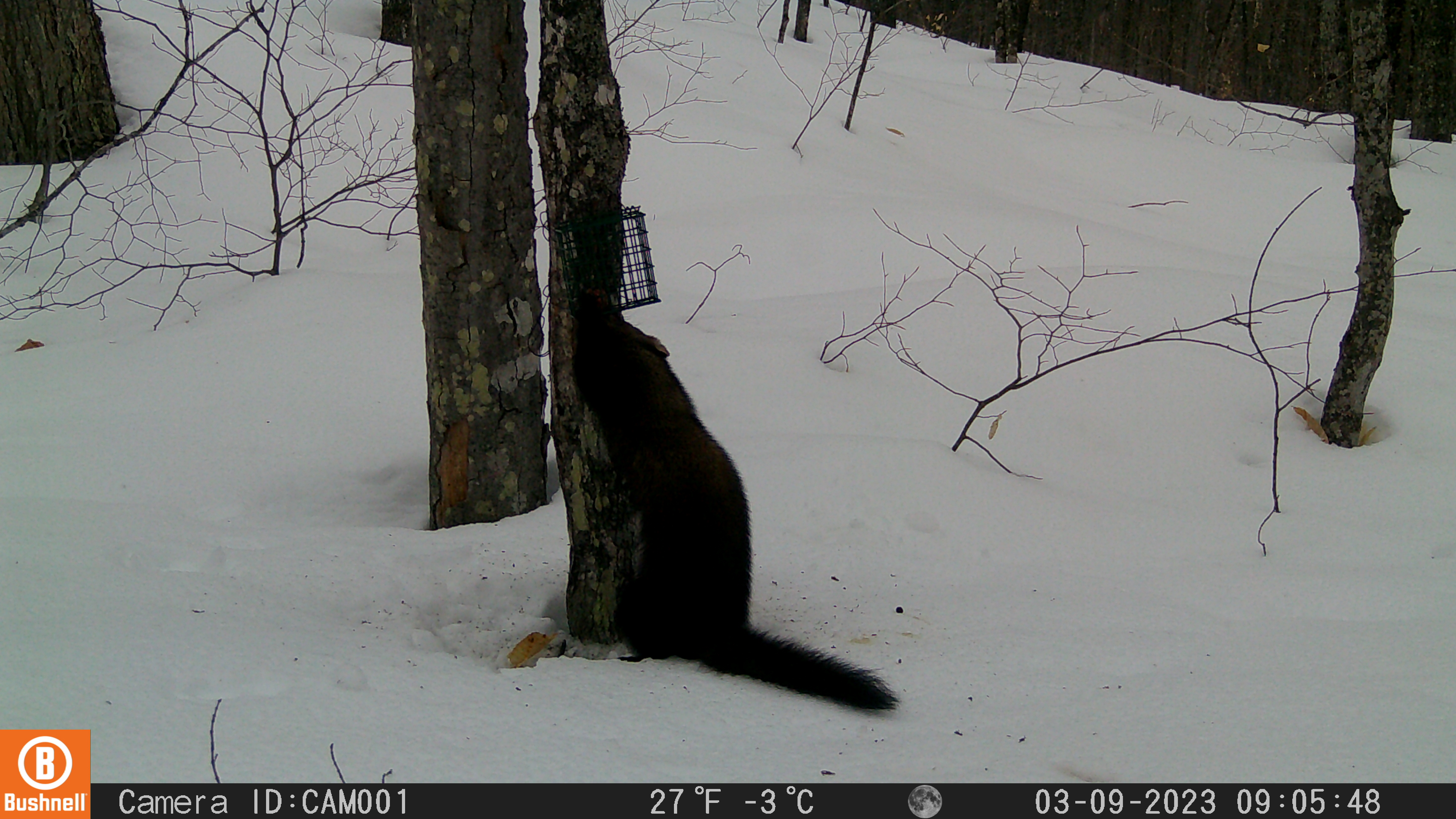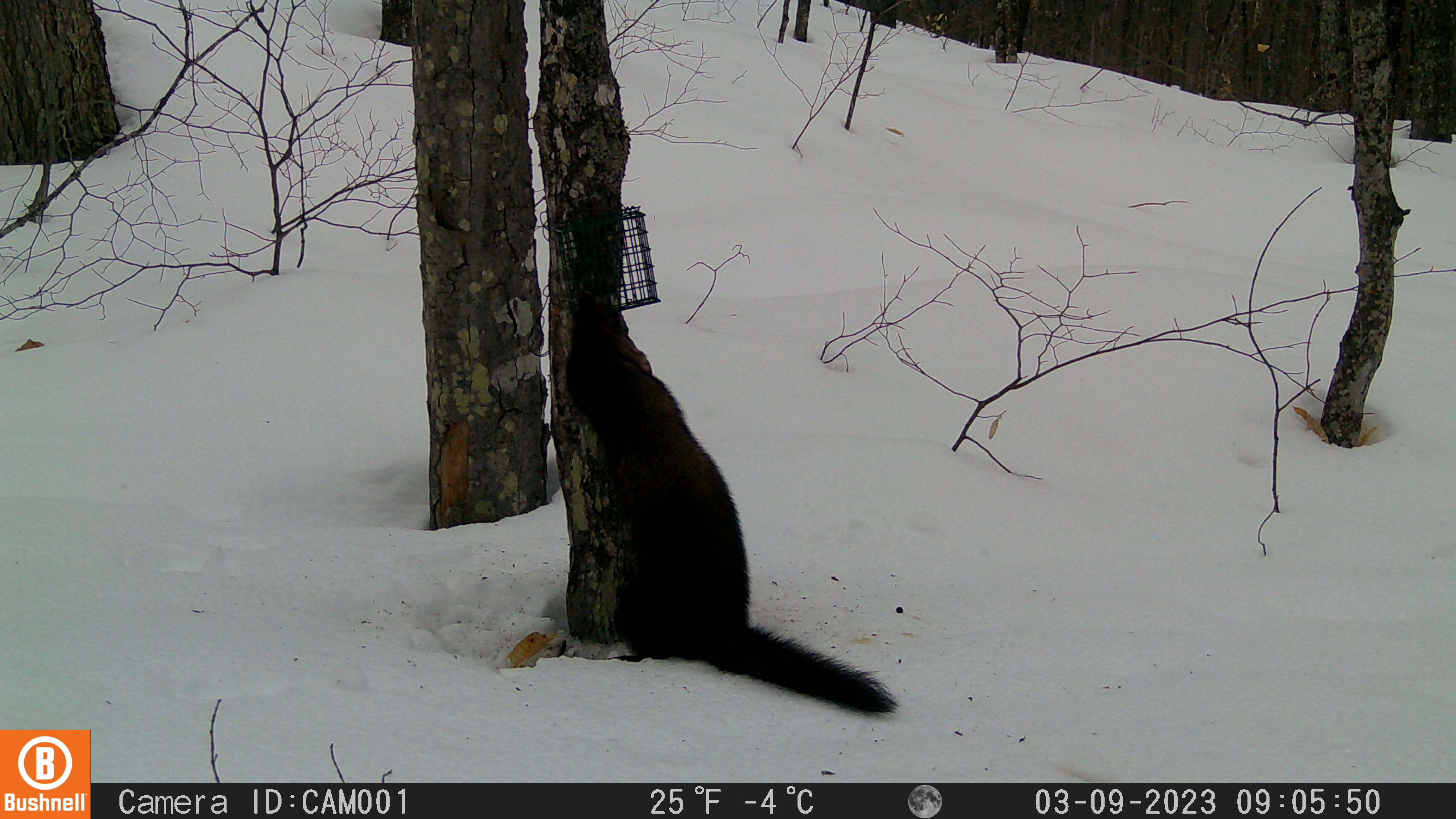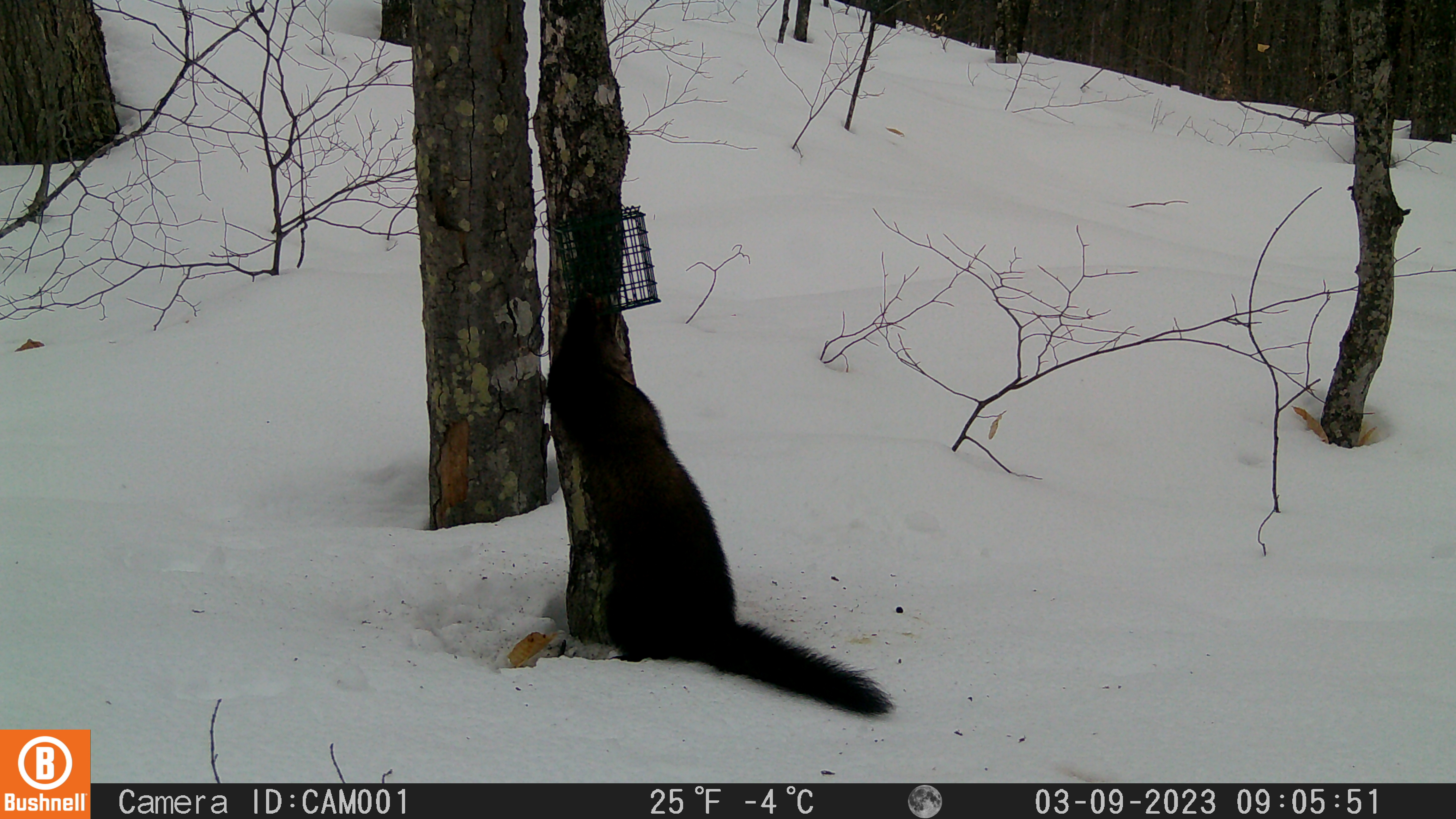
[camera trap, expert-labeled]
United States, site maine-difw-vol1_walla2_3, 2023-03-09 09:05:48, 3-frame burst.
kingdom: Animalia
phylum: Chordata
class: Mammalia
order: Carnivora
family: Mustelidae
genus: Pekania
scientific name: Pekania pennanti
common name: fisher